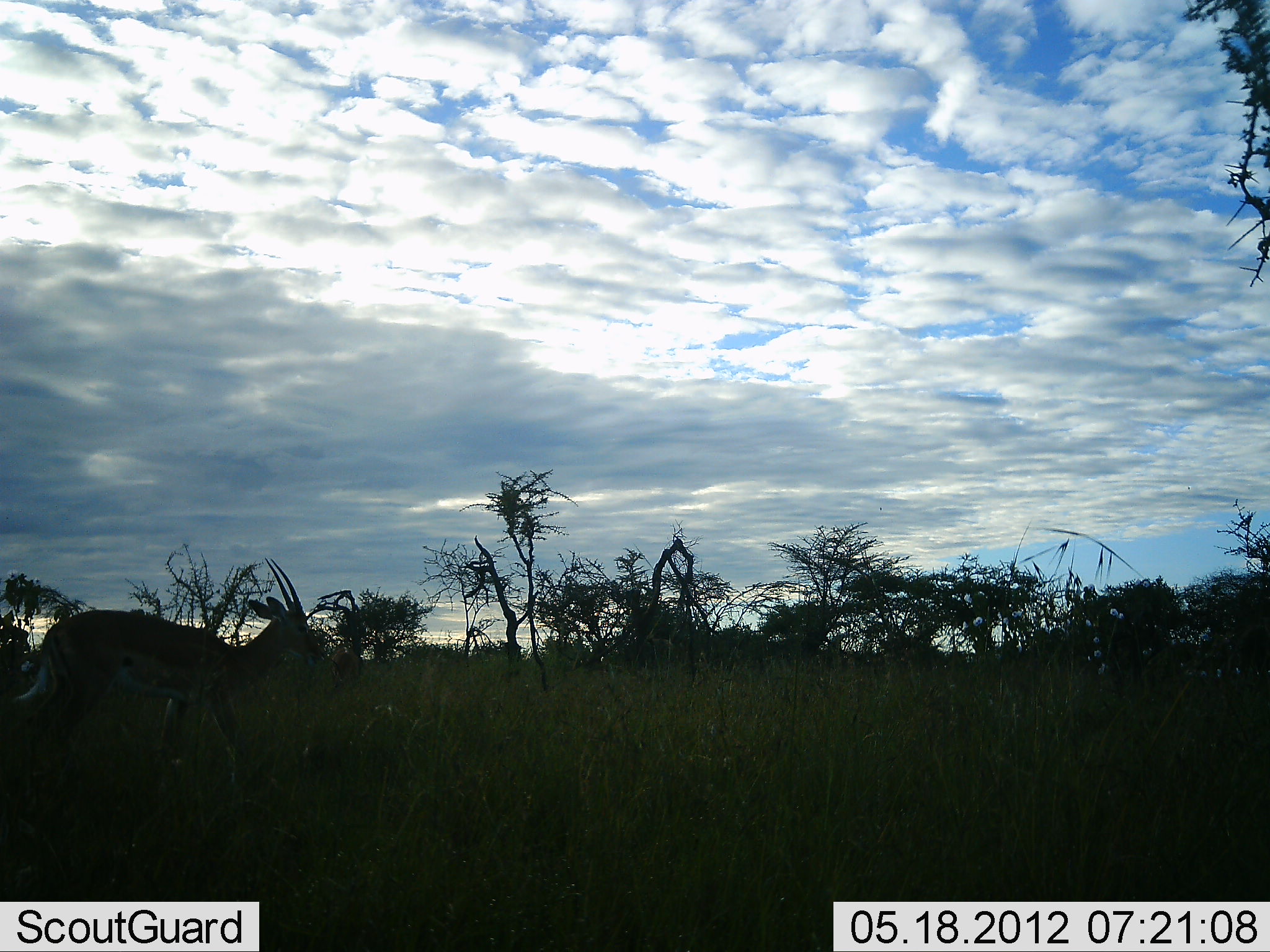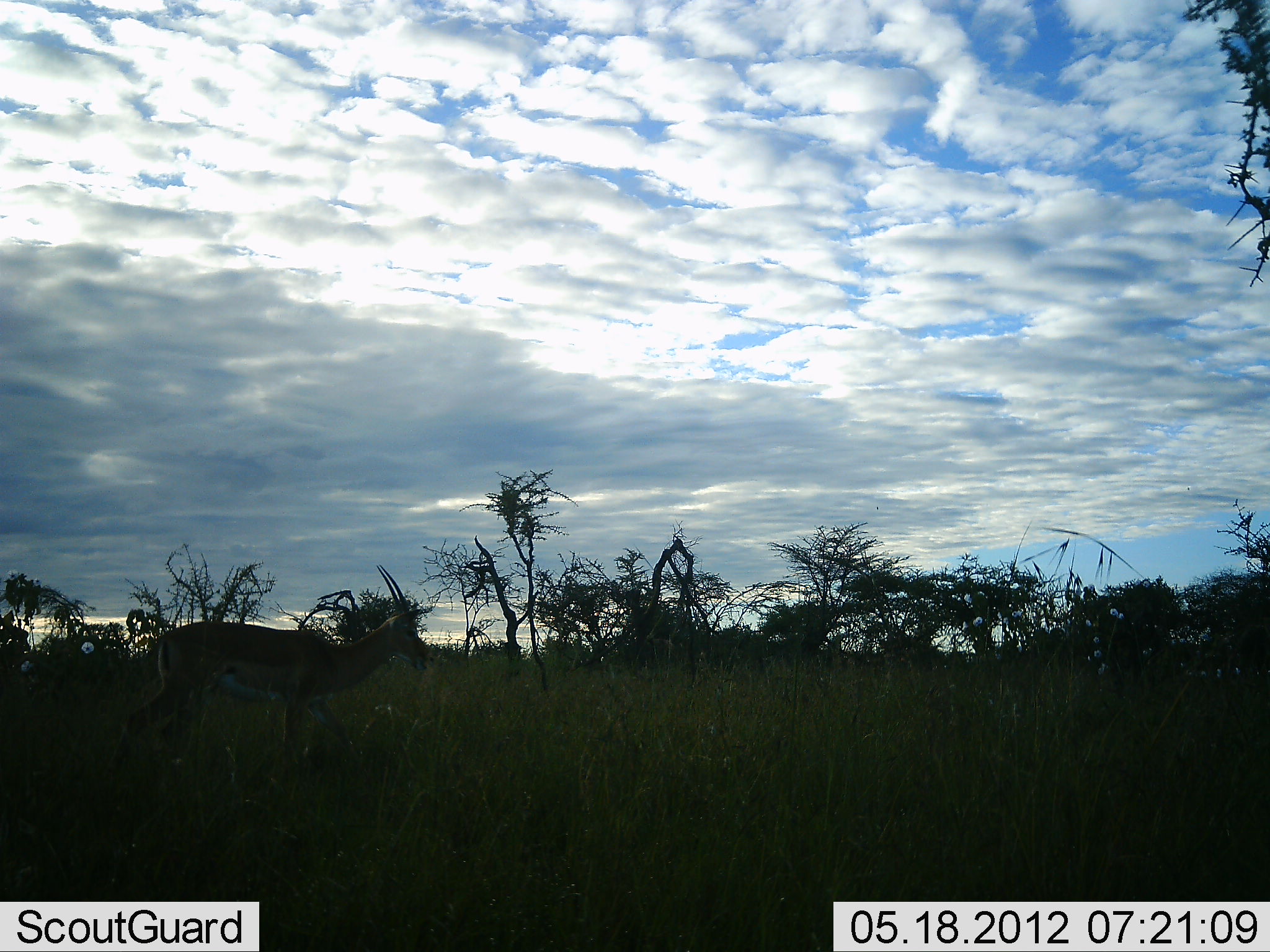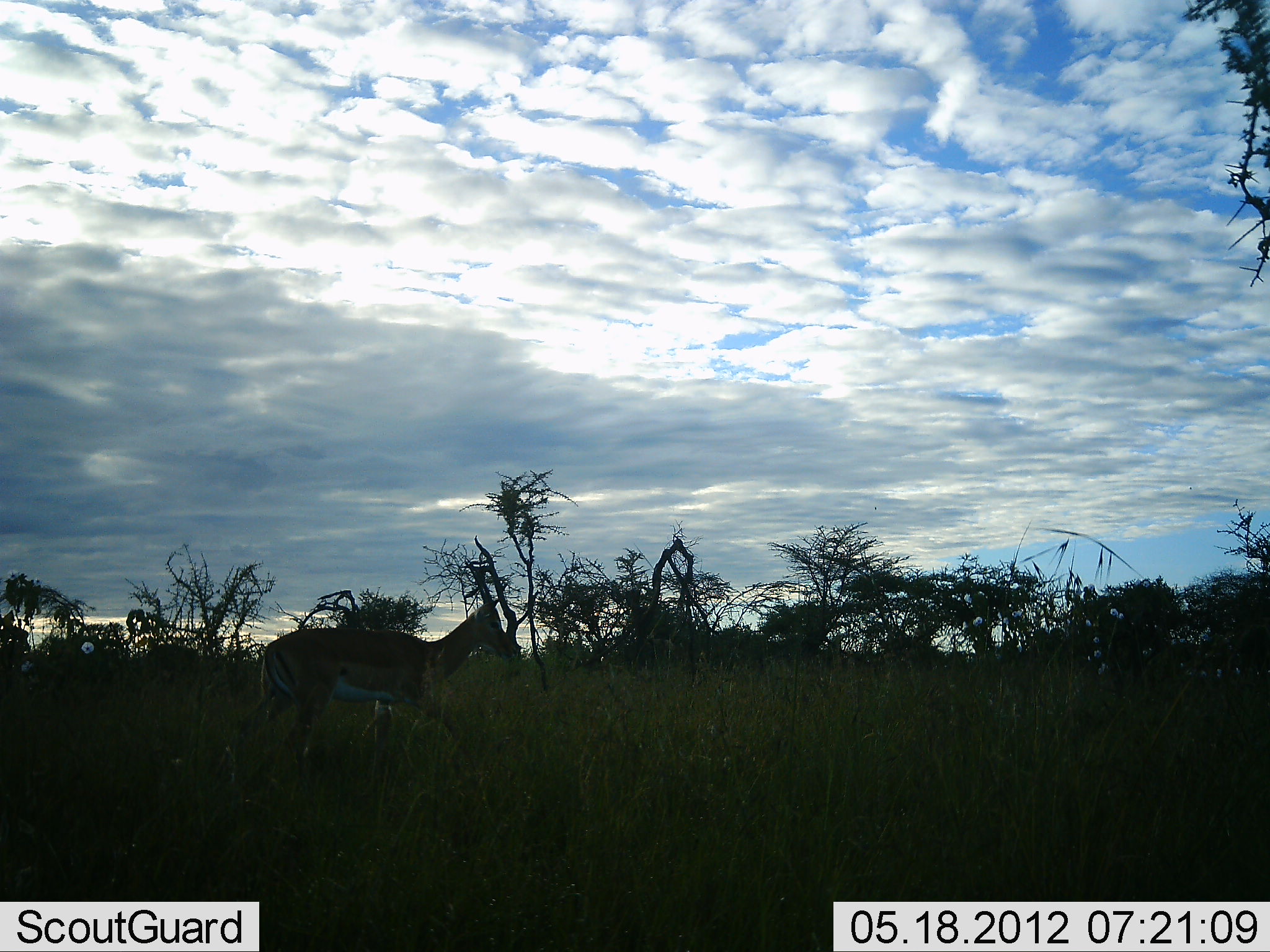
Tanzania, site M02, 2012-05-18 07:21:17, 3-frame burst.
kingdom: Animalia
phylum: Chordata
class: Mammalia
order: Artiodactyla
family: Bovidae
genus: Nanger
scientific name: Nanger granti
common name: grant's gazelle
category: gazellegrants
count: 1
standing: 10%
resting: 0%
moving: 90%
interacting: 0%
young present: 0%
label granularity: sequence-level